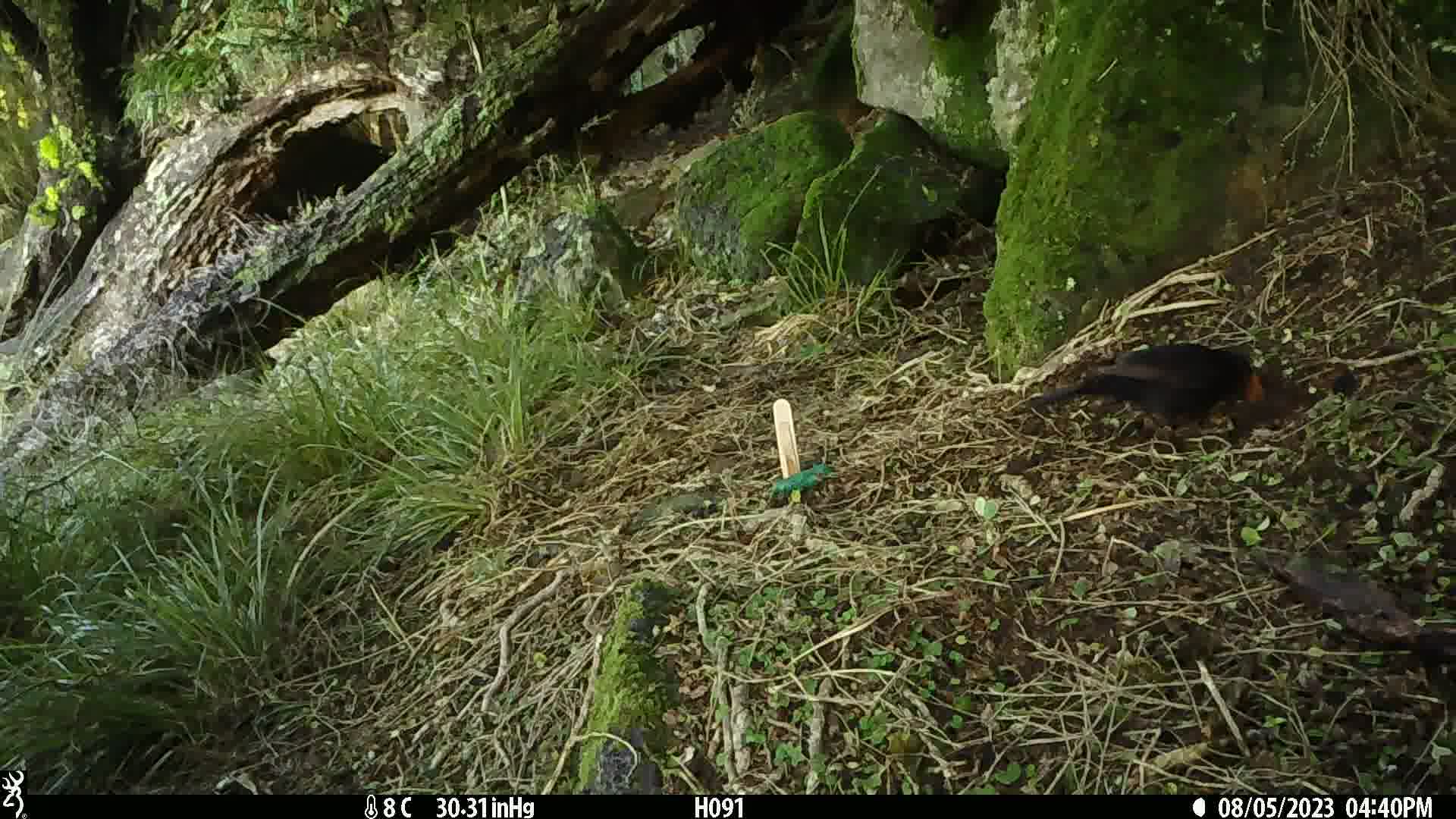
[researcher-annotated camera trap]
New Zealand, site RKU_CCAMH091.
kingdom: Animalia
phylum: Chordata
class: Aves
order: Passeriformes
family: Turdidae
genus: Turdus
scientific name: Turdus merula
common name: eurasian blackbird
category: blackbird